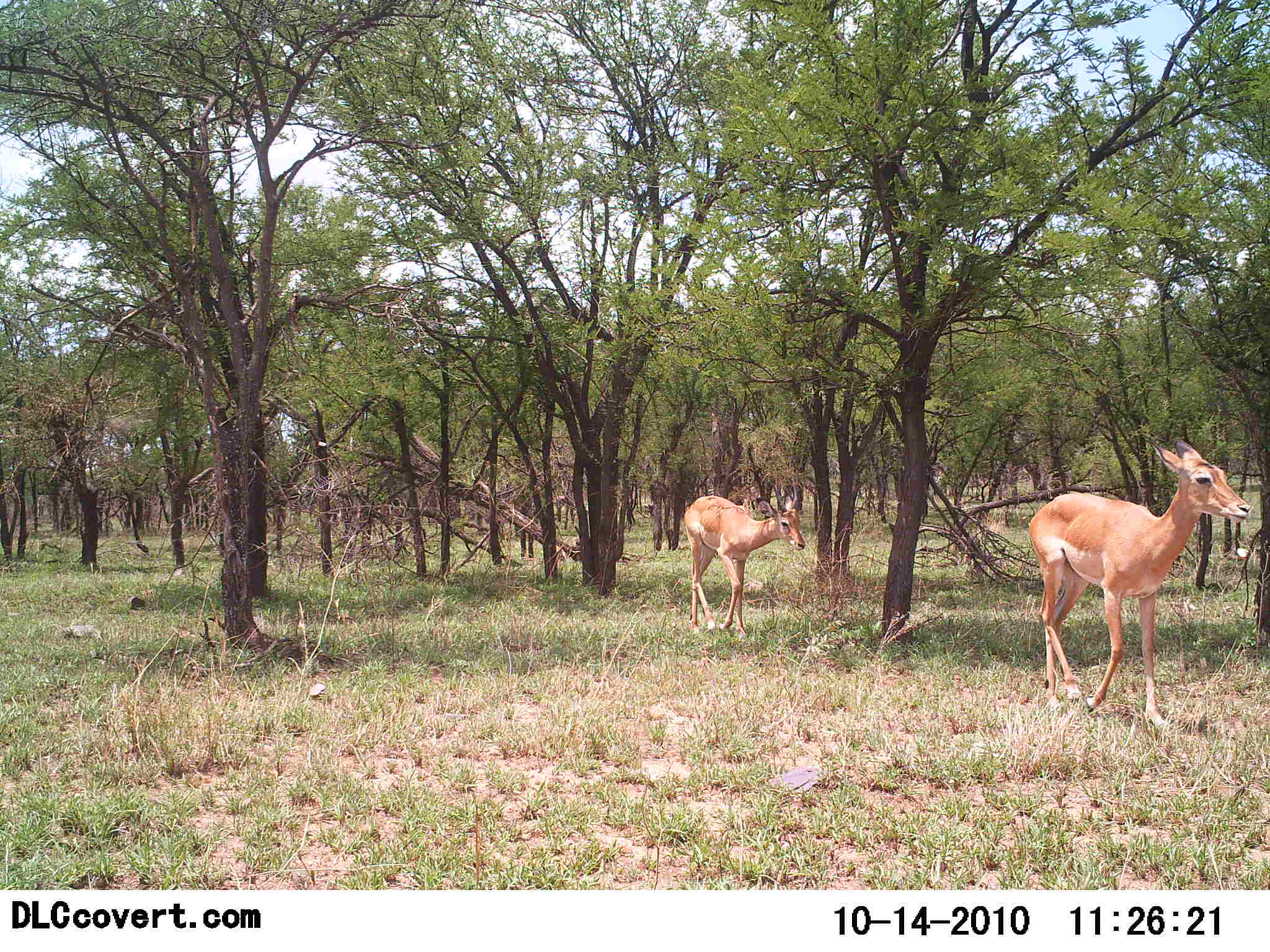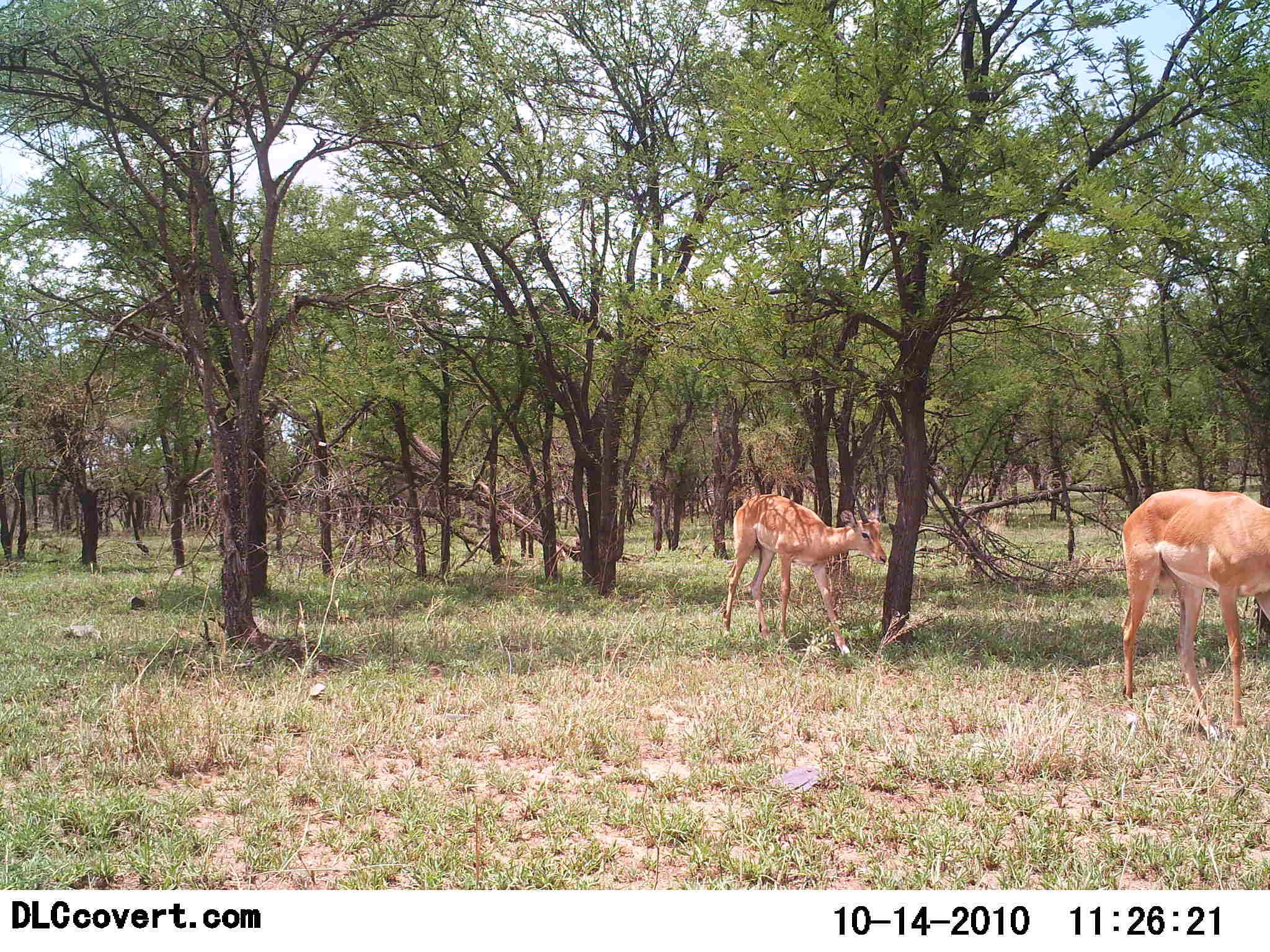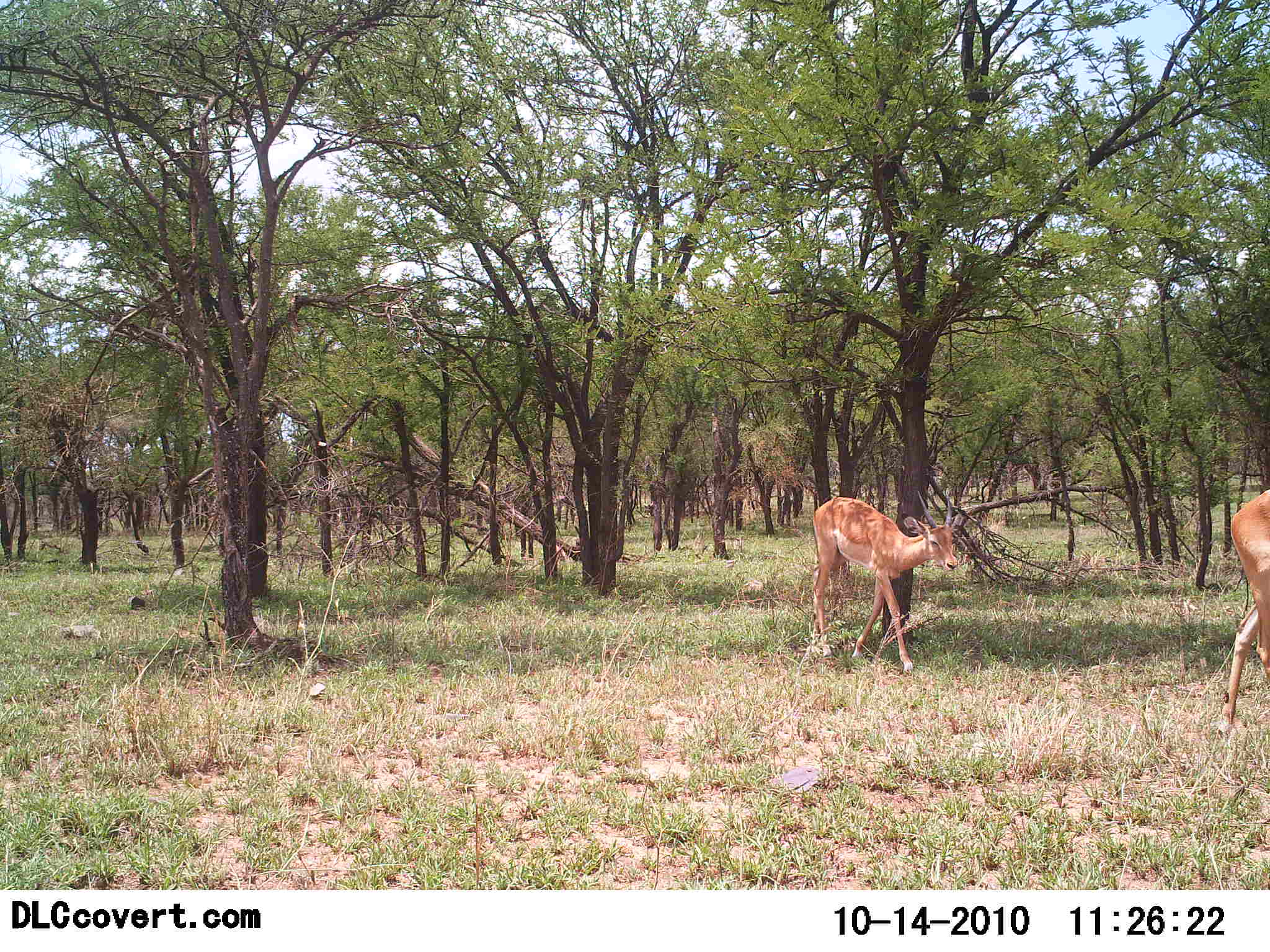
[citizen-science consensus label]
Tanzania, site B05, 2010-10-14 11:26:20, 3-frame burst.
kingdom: Animalia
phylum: Chordata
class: Mammalia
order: Artiodactyla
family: Bovidae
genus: Nanger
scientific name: Nanger granti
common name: grant's gazelle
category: gazellegrants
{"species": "gazellegrants (grant's gazelle) (Nanger granti)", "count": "2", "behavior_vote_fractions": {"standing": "0%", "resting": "0%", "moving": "90%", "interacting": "0%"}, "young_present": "10%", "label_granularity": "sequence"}